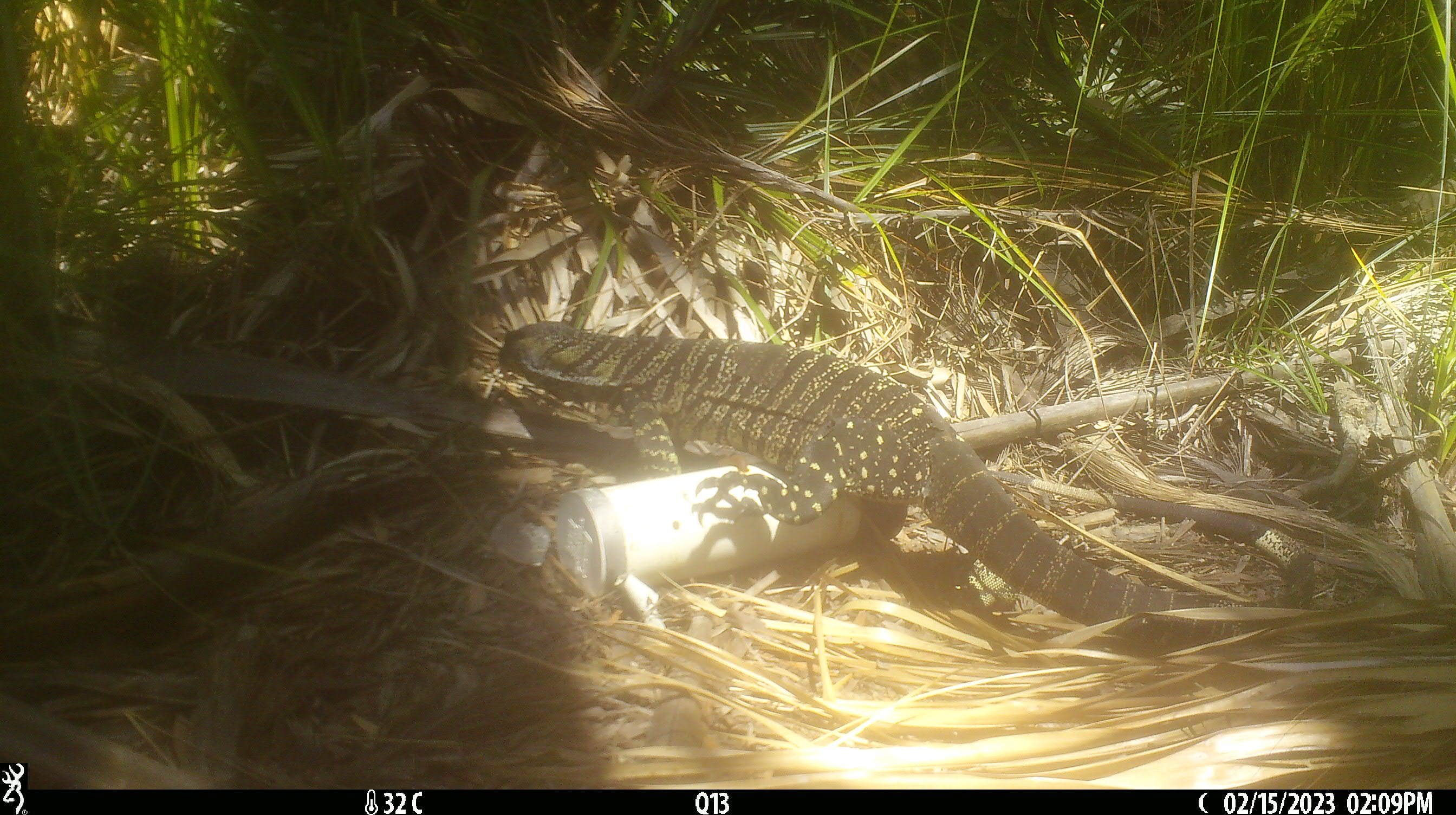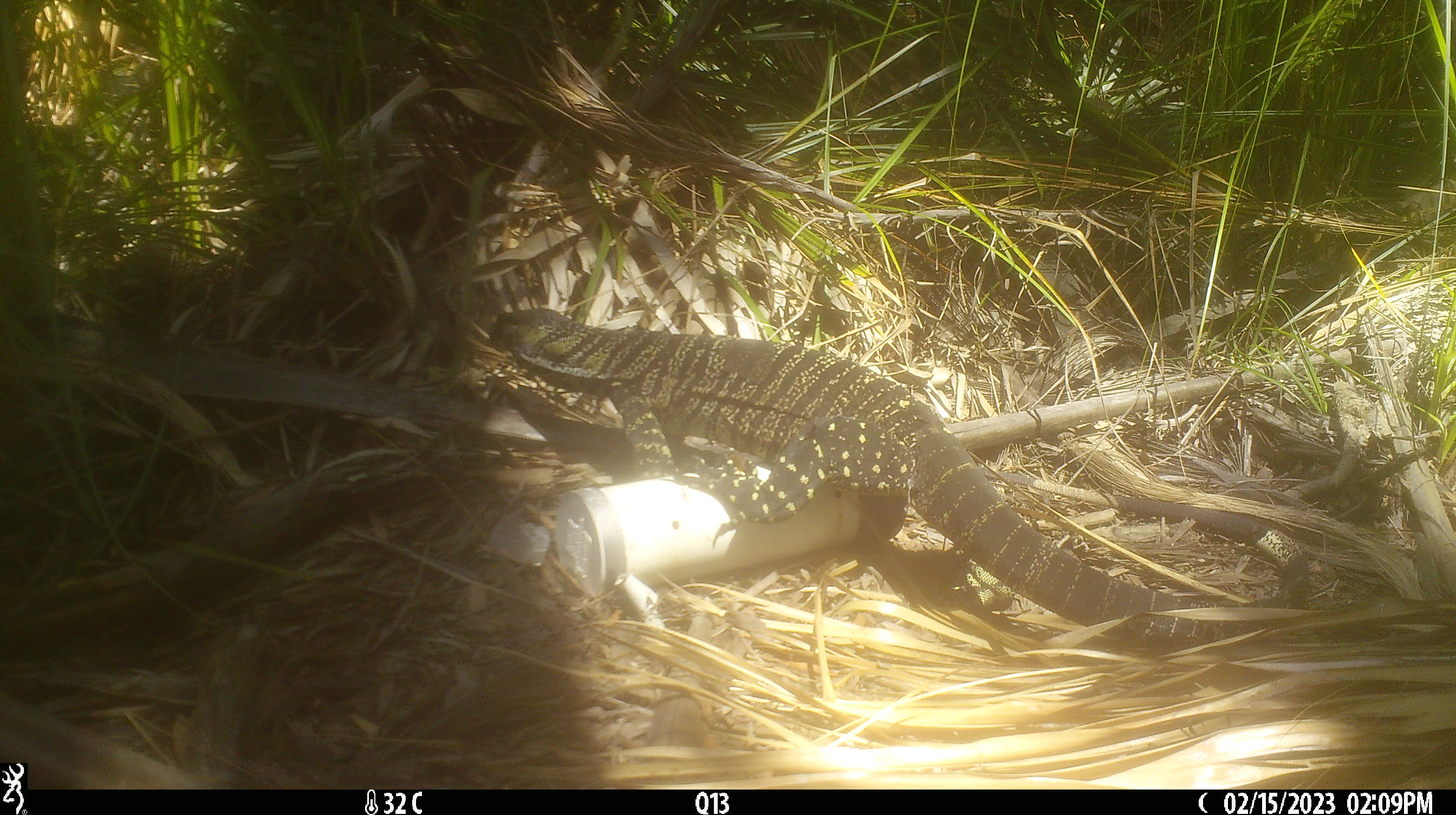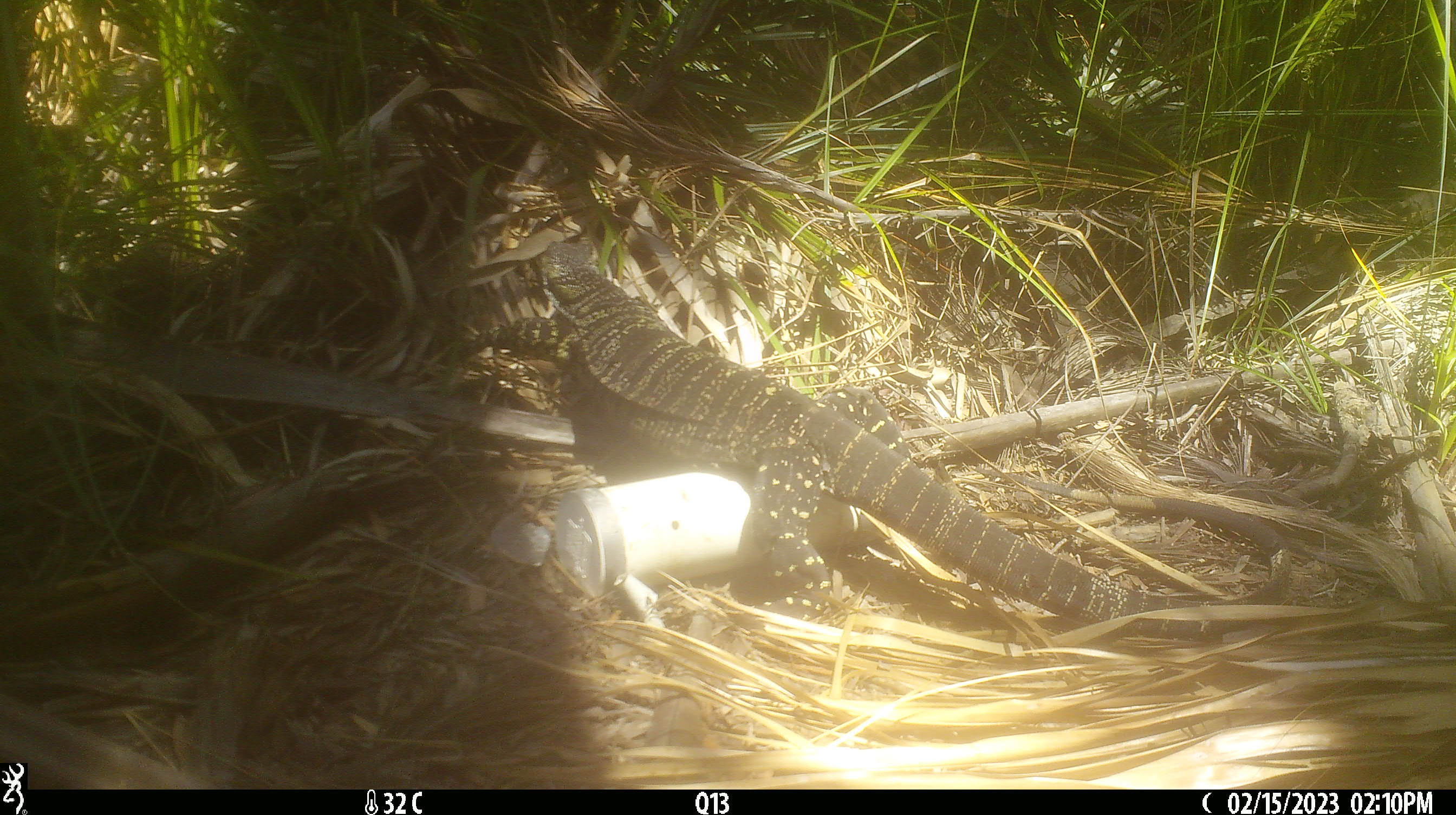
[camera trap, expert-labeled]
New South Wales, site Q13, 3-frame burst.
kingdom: Animalia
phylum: Chordata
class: Reptilia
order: Squamata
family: Varanidae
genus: Varanus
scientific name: Varanus varius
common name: lace monitor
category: goanna